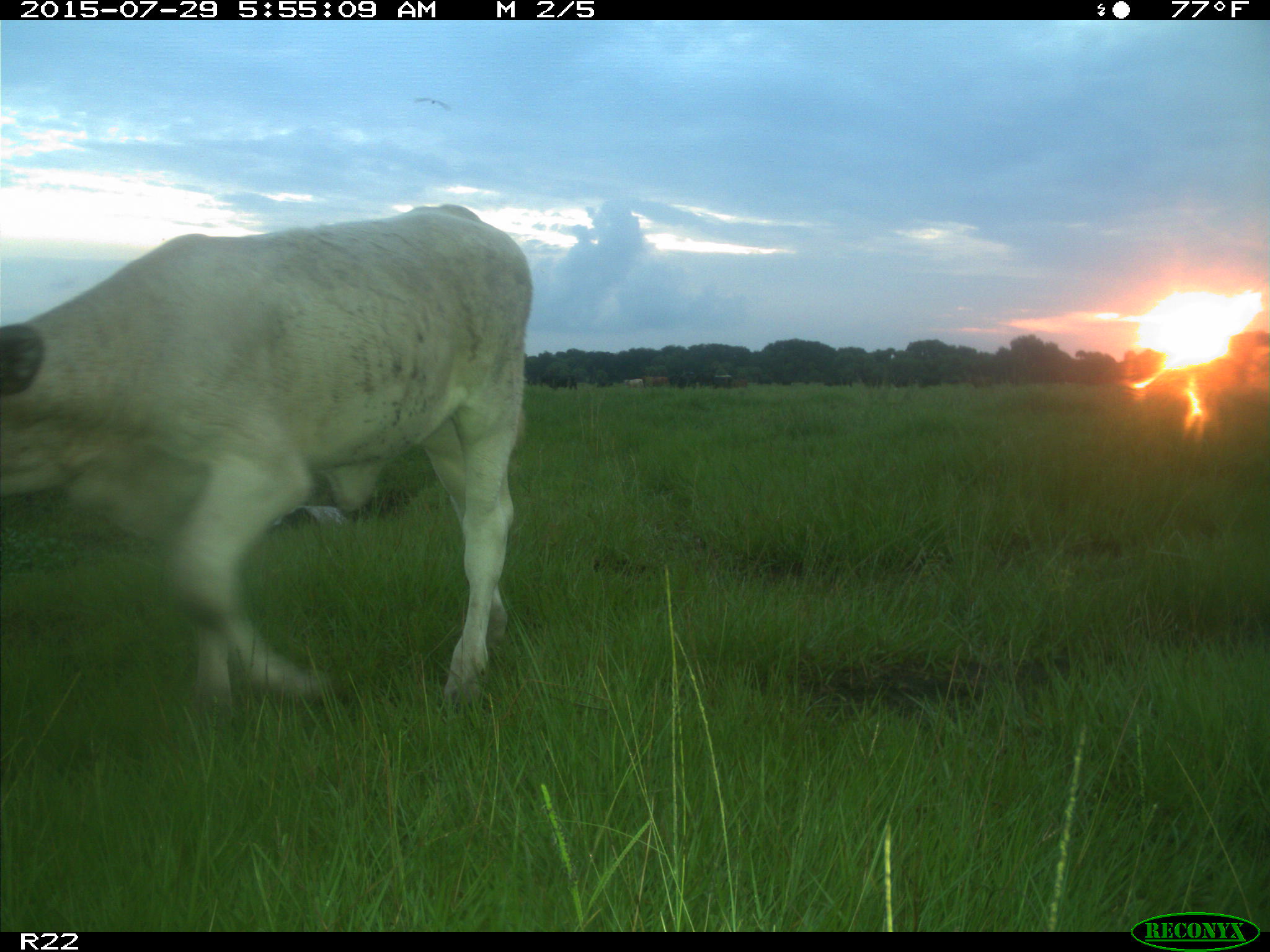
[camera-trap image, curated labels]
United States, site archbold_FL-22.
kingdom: Animalia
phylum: Chordata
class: Mammalia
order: Artiodactyla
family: Bovidae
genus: Bos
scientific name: Bos taurus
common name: domestic cow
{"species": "Bos taurus (domestic cow)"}